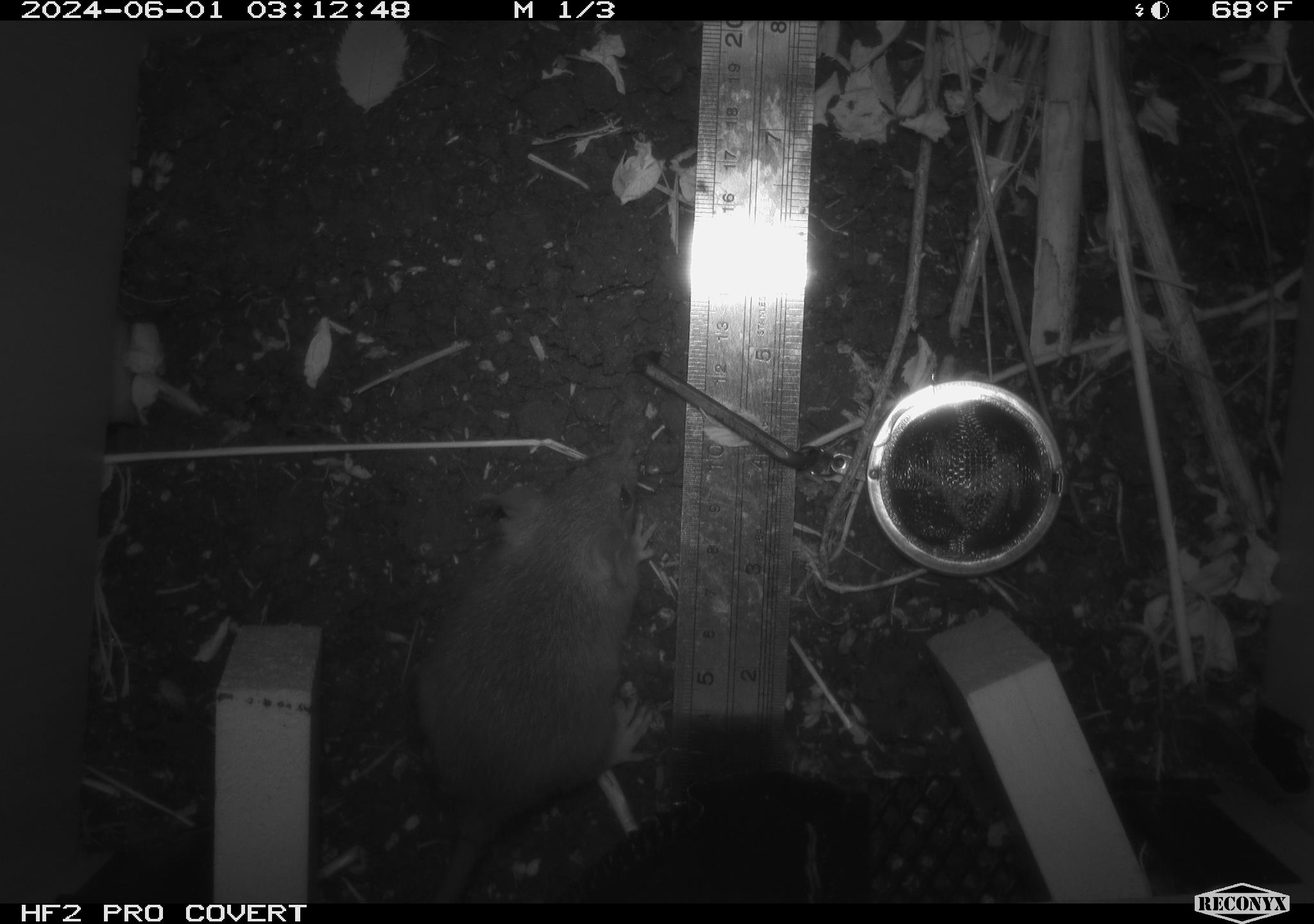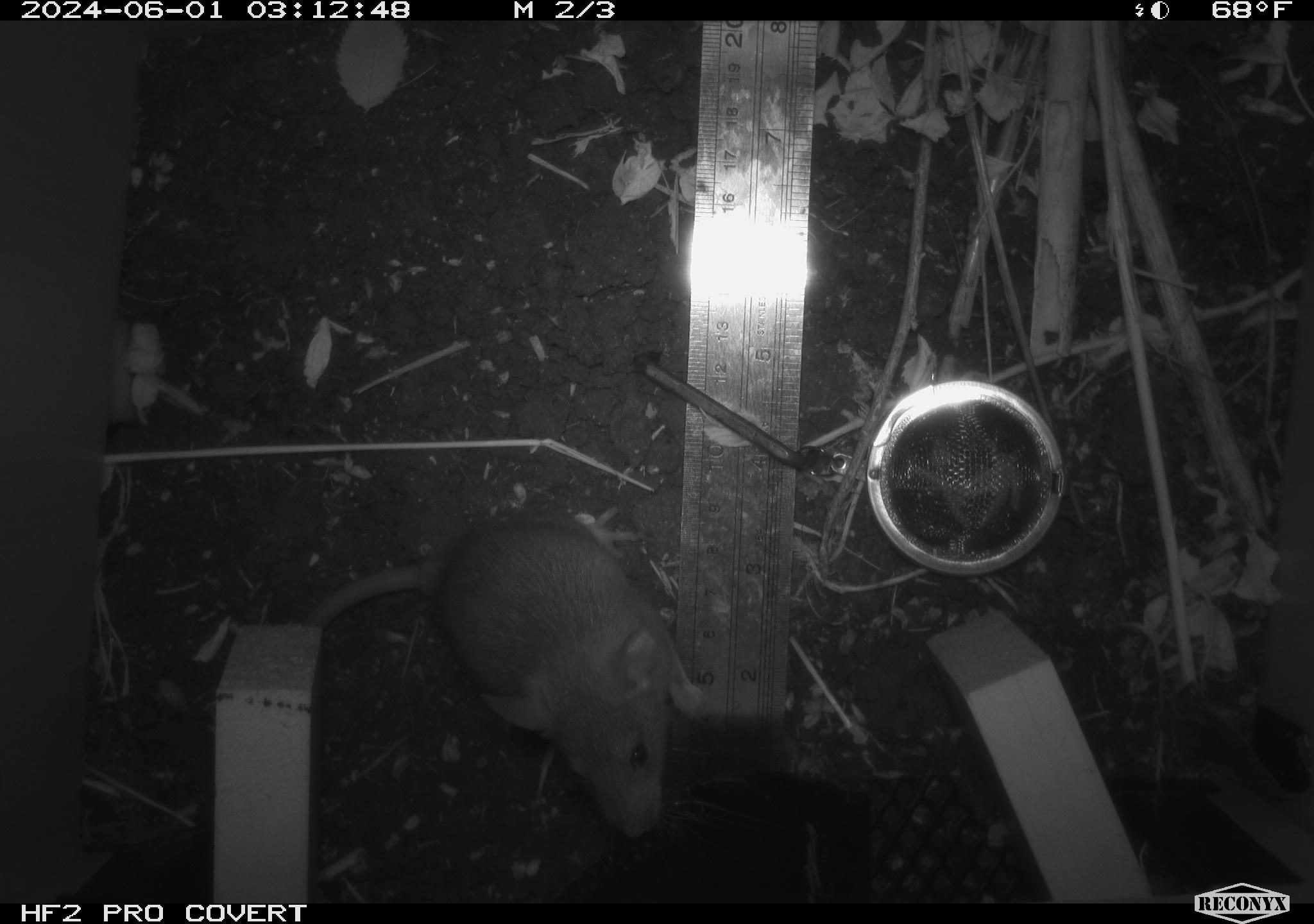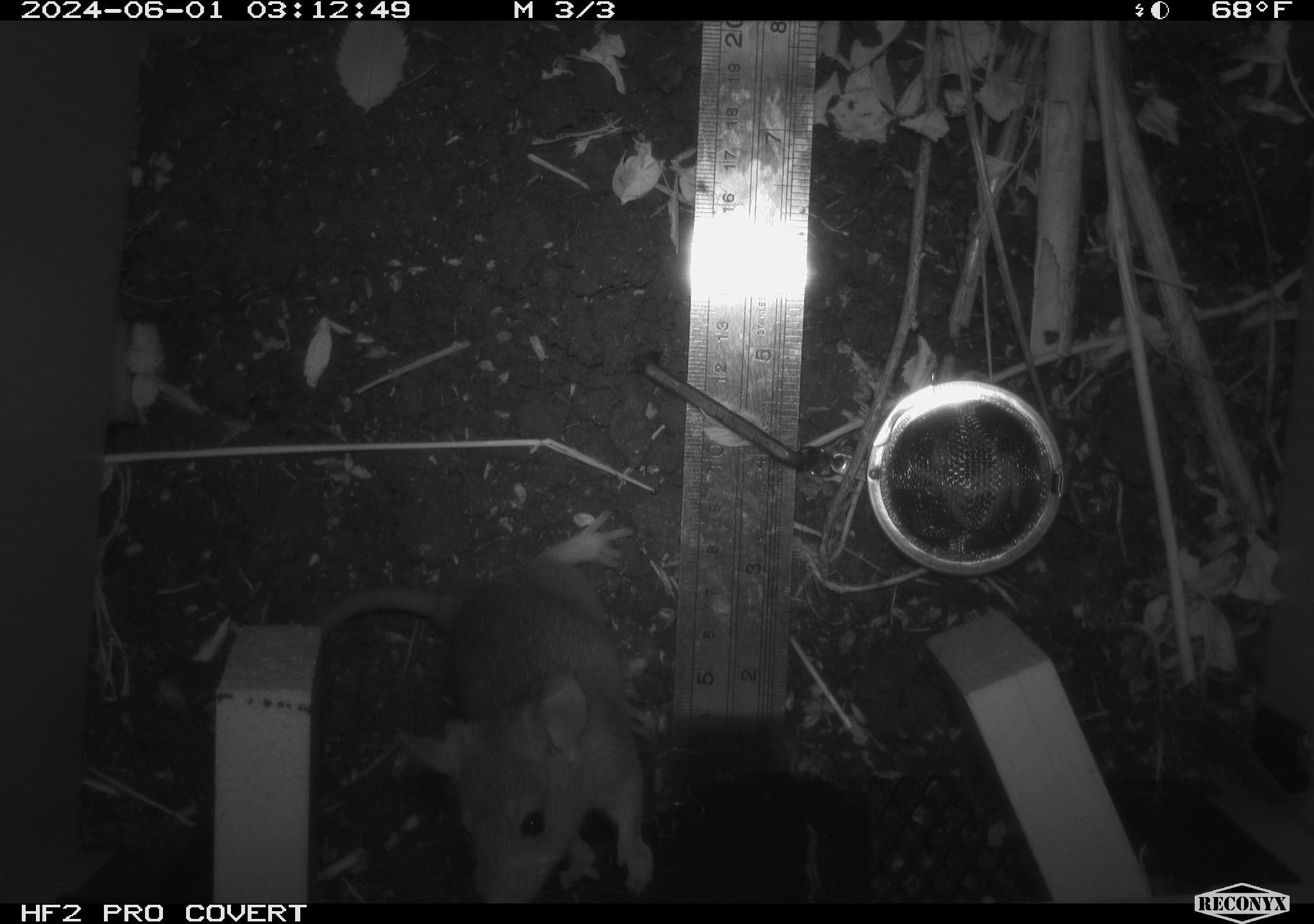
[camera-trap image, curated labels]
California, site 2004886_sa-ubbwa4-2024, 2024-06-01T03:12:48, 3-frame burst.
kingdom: Animalia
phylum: Chordata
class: Mammalia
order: Rodentia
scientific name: Rodentia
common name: woodrat or rat or mouse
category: woodrat or rat or mouse species